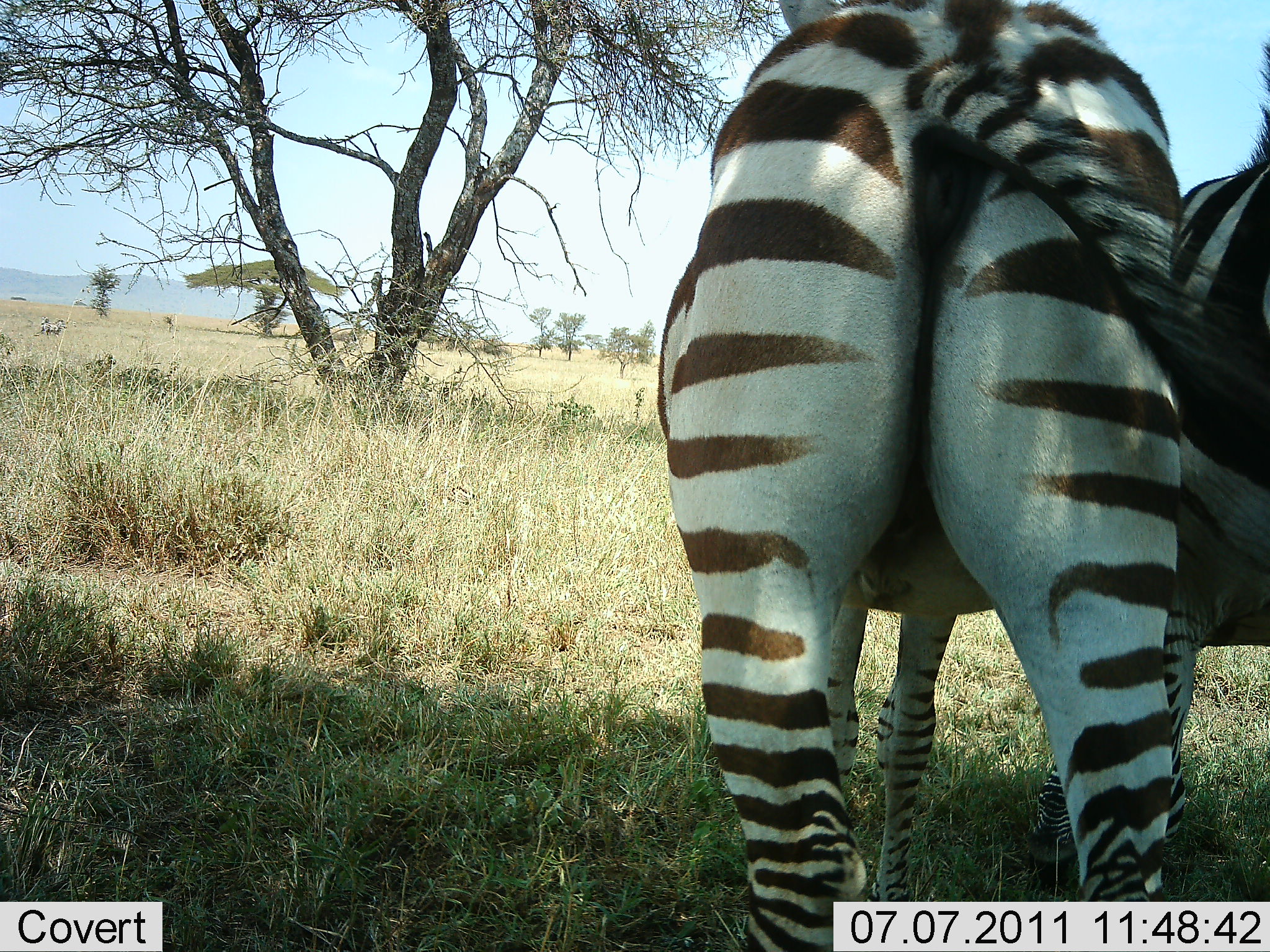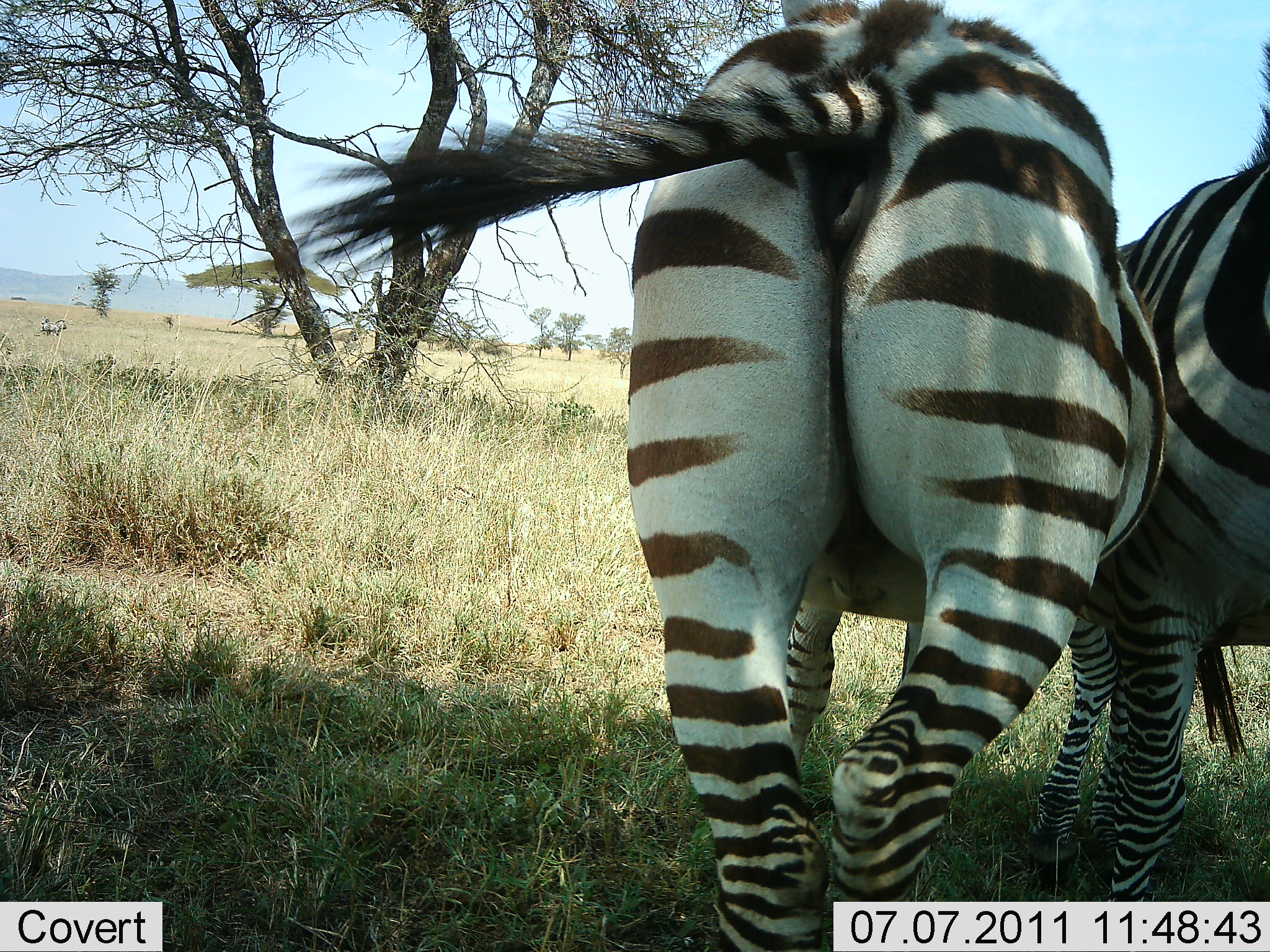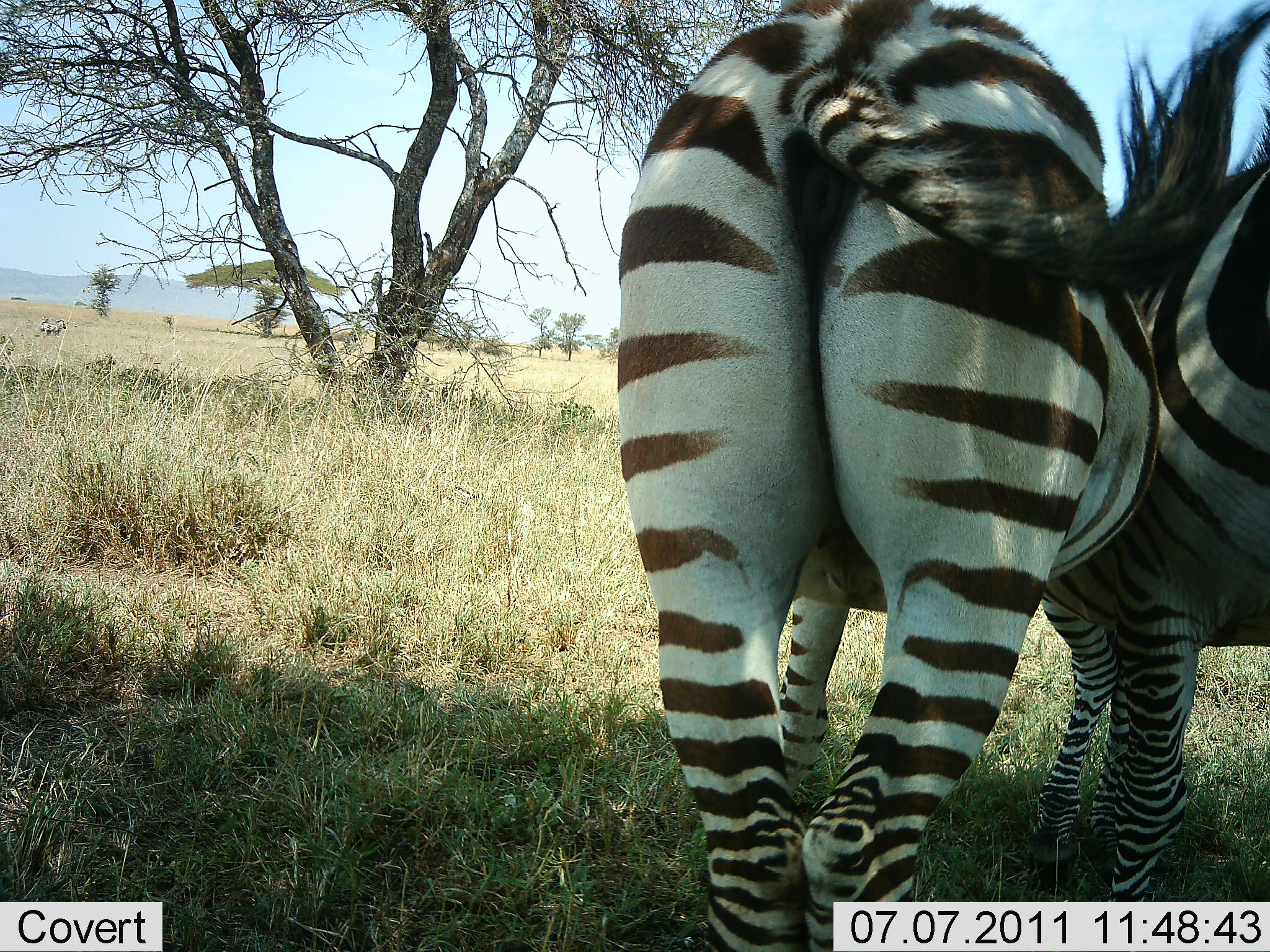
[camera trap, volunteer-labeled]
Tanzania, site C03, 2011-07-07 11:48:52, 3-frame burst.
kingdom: Animalia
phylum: Chordata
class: Mammalia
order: Perissodactyla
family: Equidae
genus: Equus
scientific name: Equus quagga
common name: plains zebra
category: zebra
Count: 2.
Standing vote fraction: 77%.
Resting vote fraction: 0%.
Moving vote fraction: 0%.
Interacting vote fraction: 31%.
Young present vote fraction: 0%.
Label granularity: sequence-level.